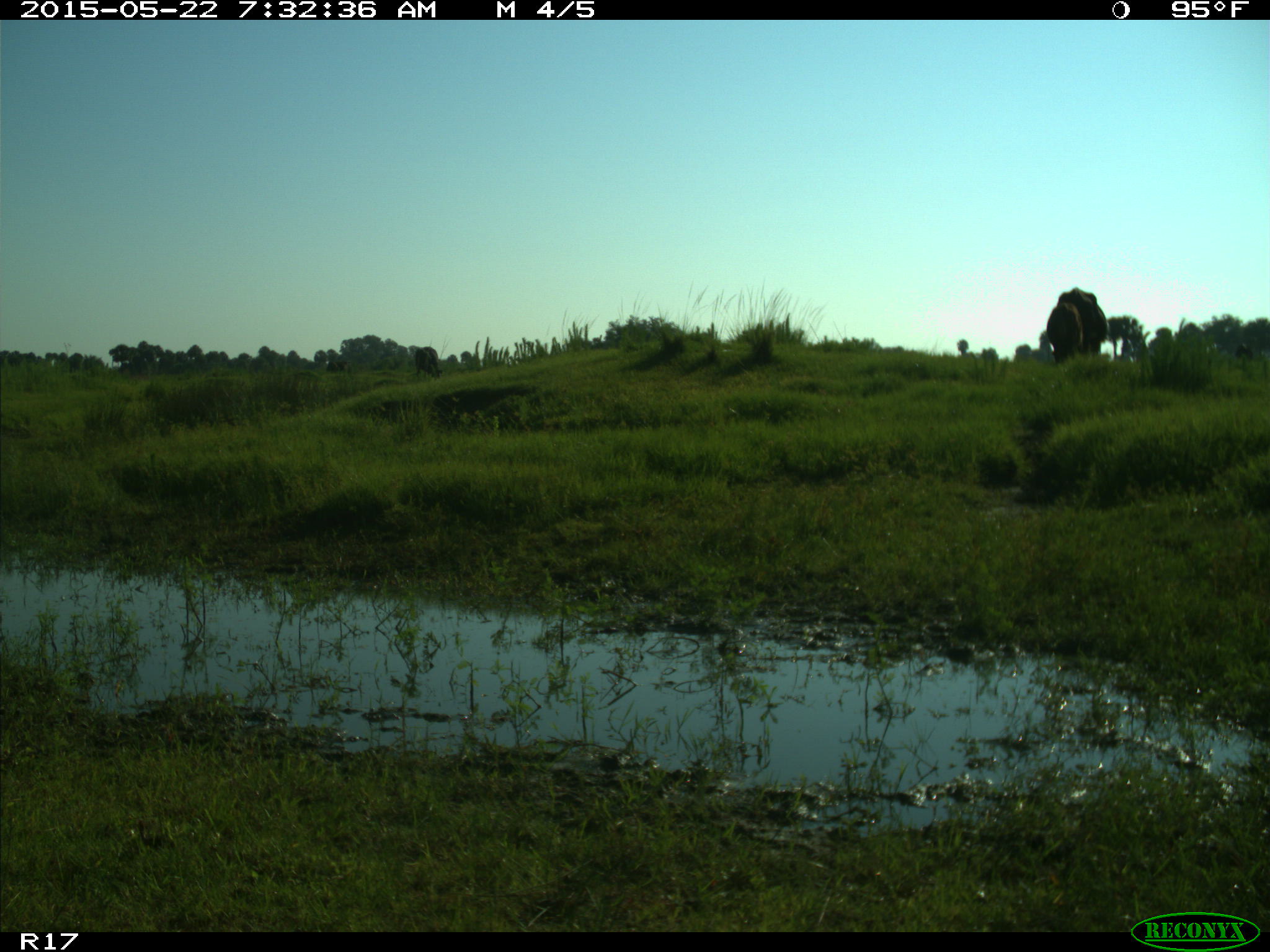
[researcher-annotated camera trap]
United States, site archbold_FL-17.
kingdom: Animalia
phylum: Chordata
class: Mammalia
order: Artiodactyla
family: Bovidae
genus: Bos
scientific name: Bos taurus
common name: domestic cow